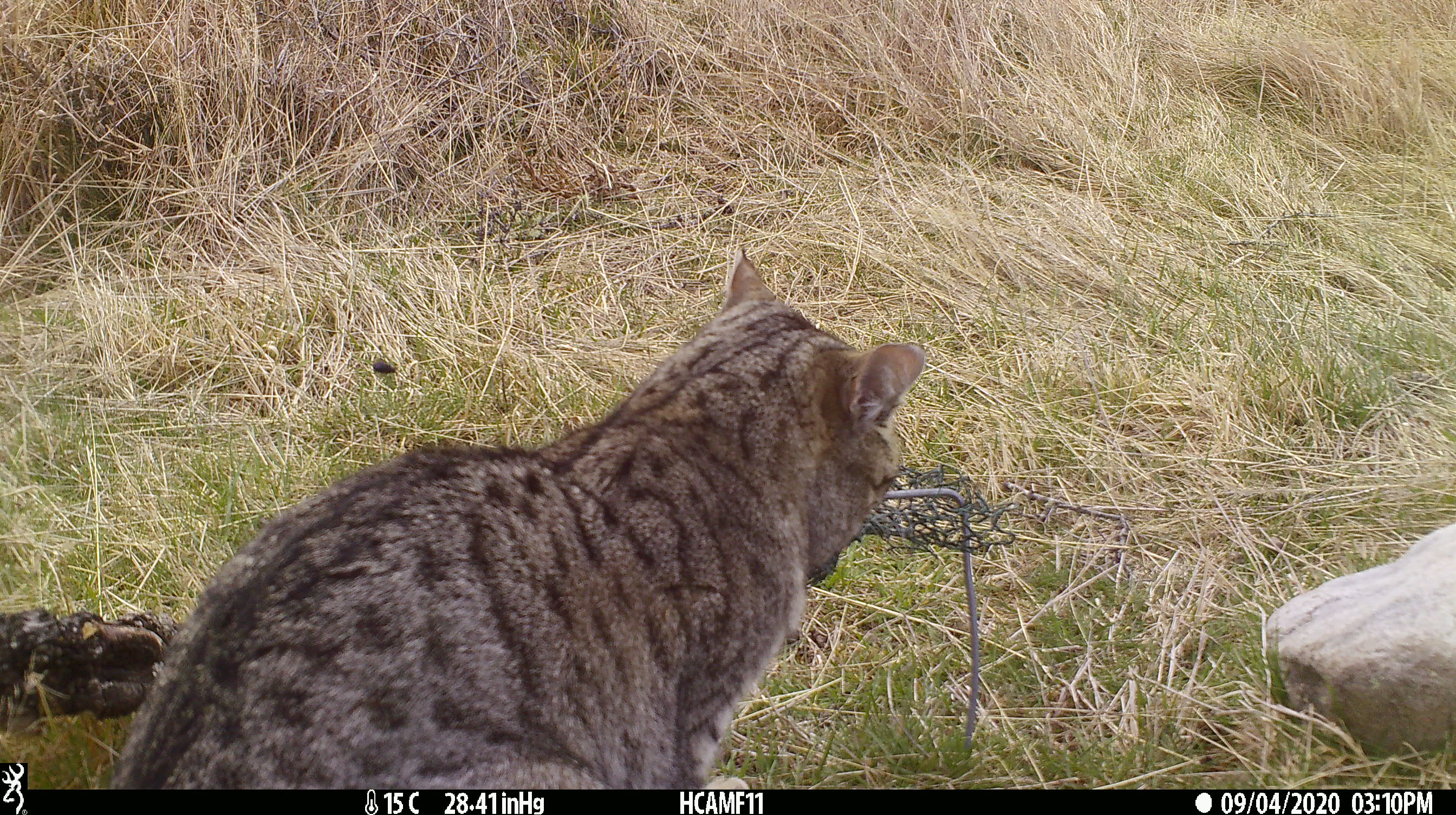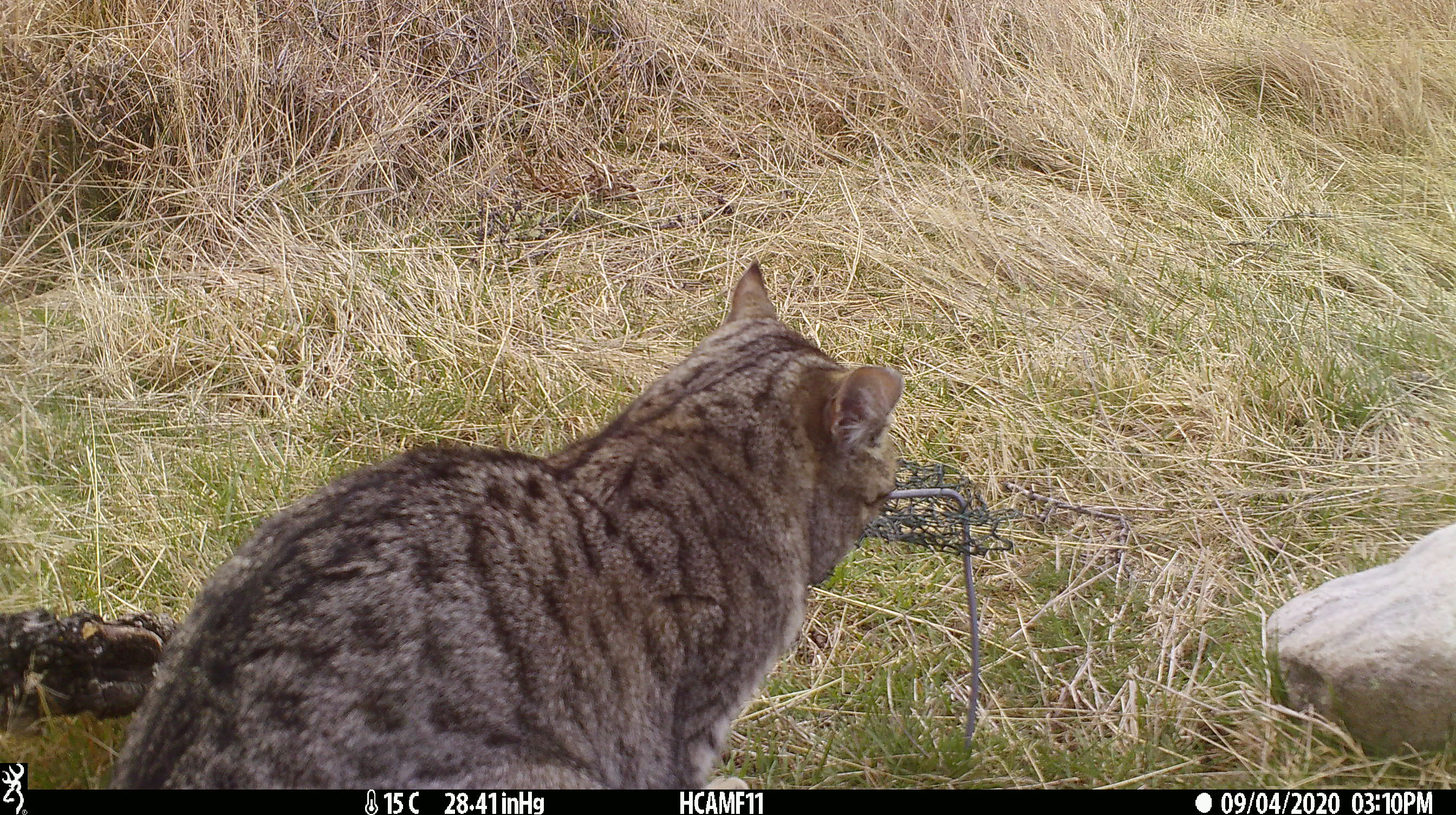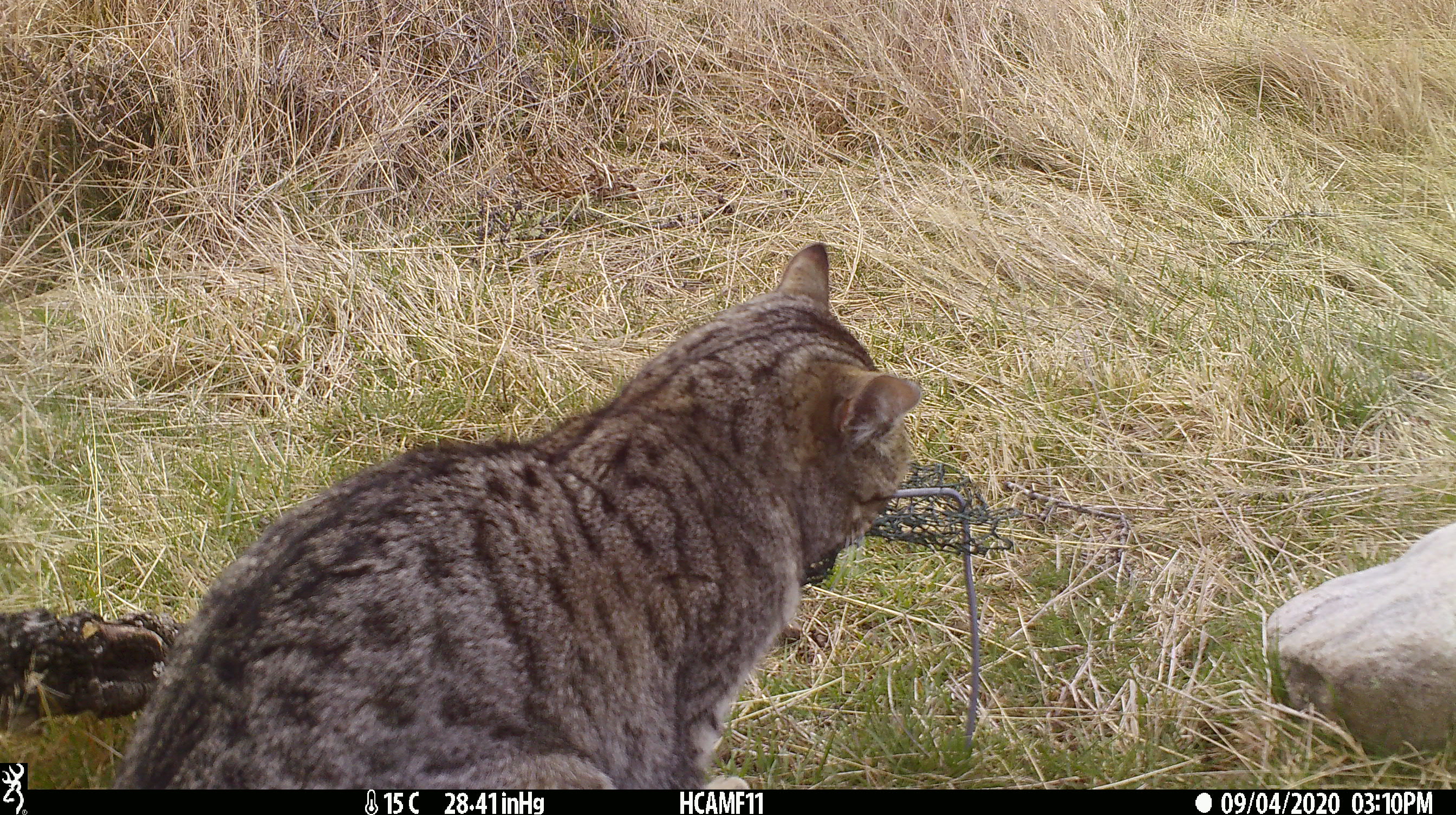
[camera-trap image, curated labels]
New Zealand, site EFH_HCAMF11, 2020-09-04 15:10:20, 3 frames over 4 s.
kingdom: Animalia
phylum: Chordata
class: Mammalia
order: Carnivora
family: Felidae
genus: Felis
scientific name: Felis catus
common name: domestic cat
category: cat